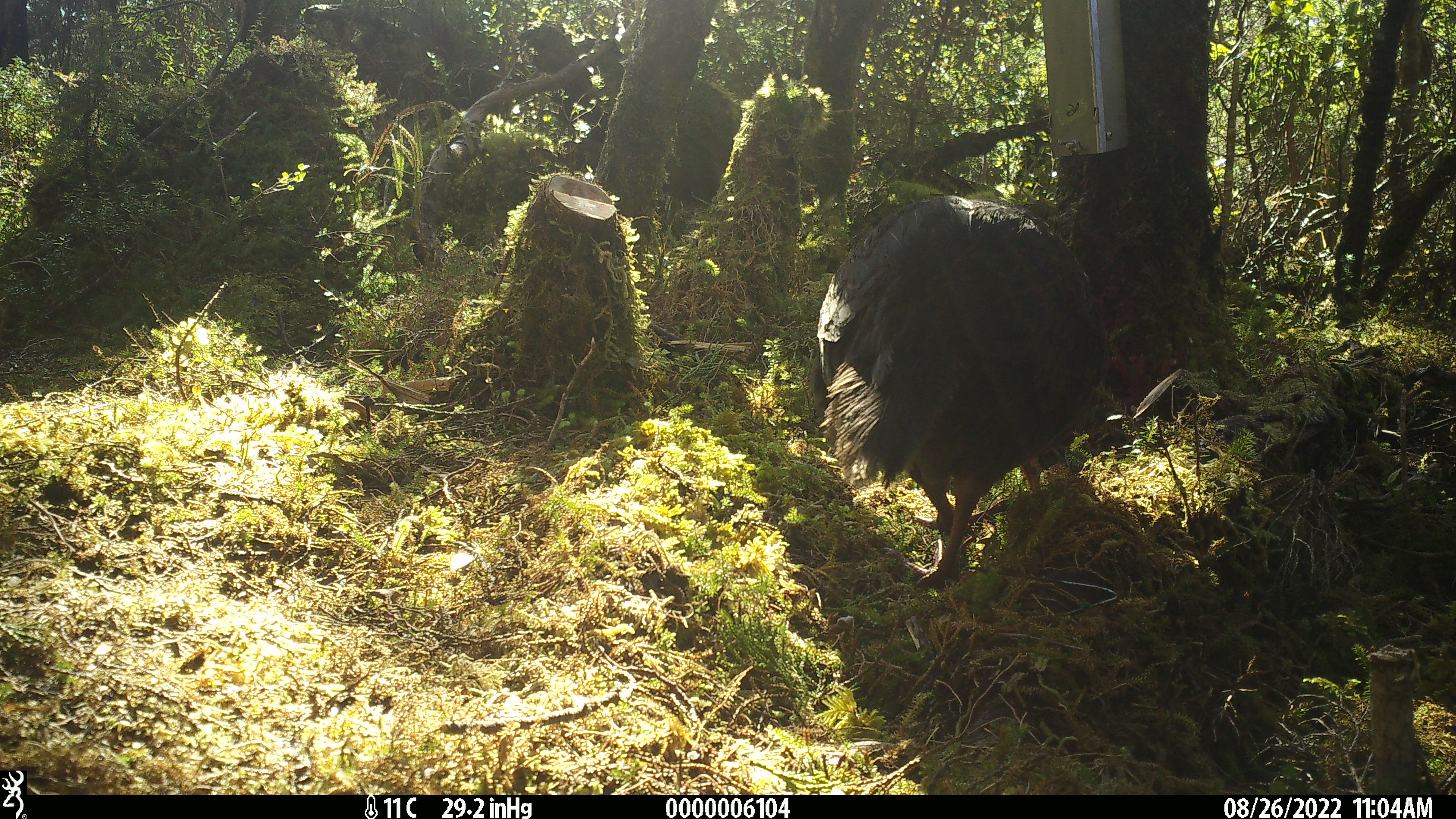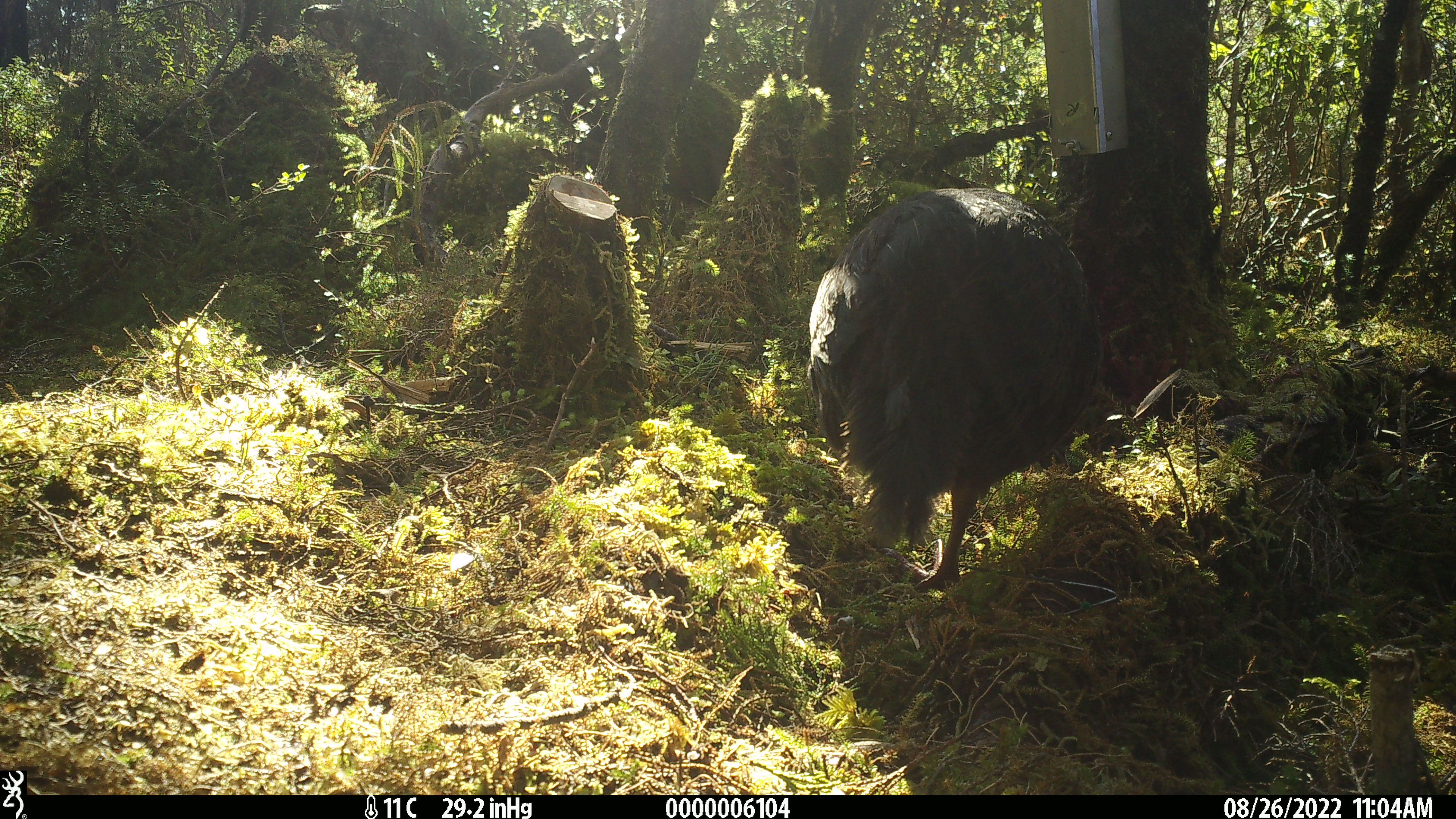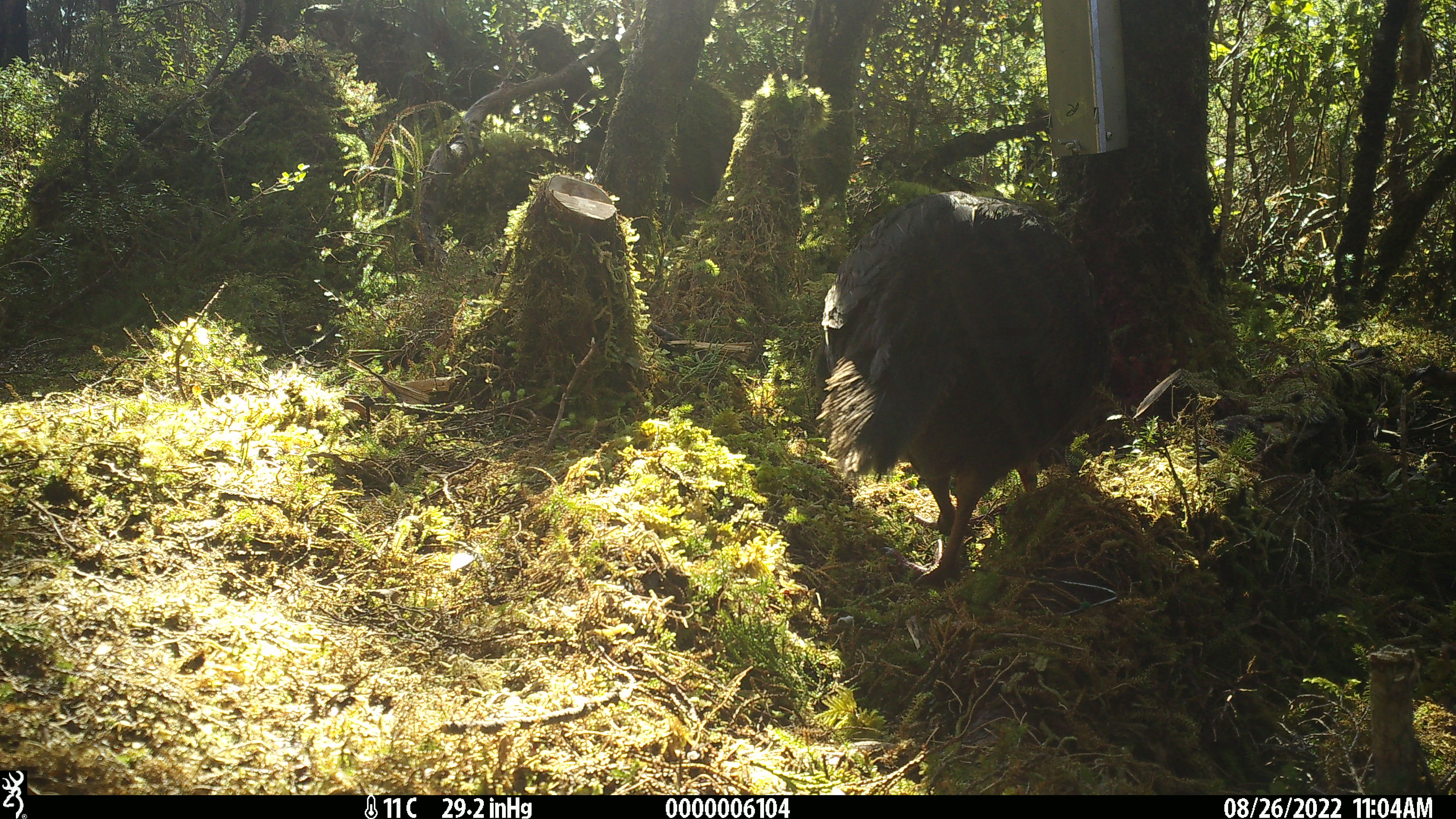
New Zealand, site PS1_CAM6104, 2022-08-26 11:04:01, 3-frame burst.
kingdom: Animalia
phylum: Chordata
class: Aves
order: Gruiformes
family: Rallidae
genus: Gallirallus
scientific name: Gallirallus australis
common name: weka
Weka (Gallirallus australis).